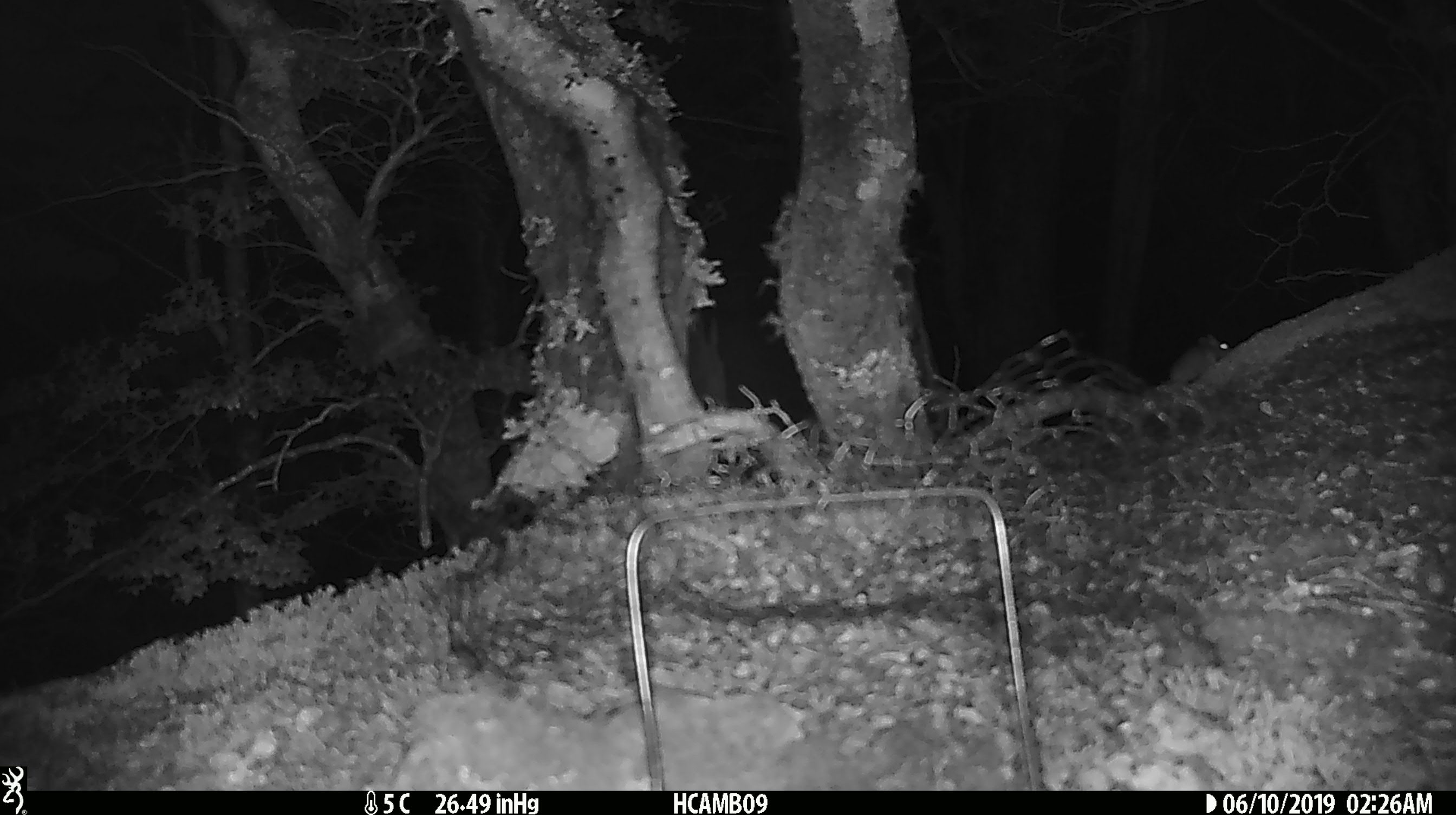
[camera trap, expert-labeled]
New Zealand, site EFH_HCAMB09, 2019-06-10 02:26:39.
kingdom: Animalia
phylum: Chordata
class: Mammalia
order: Rodentia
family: Muridae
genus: Mus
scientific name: Mus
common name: mouse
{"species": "mouse (Mus)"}